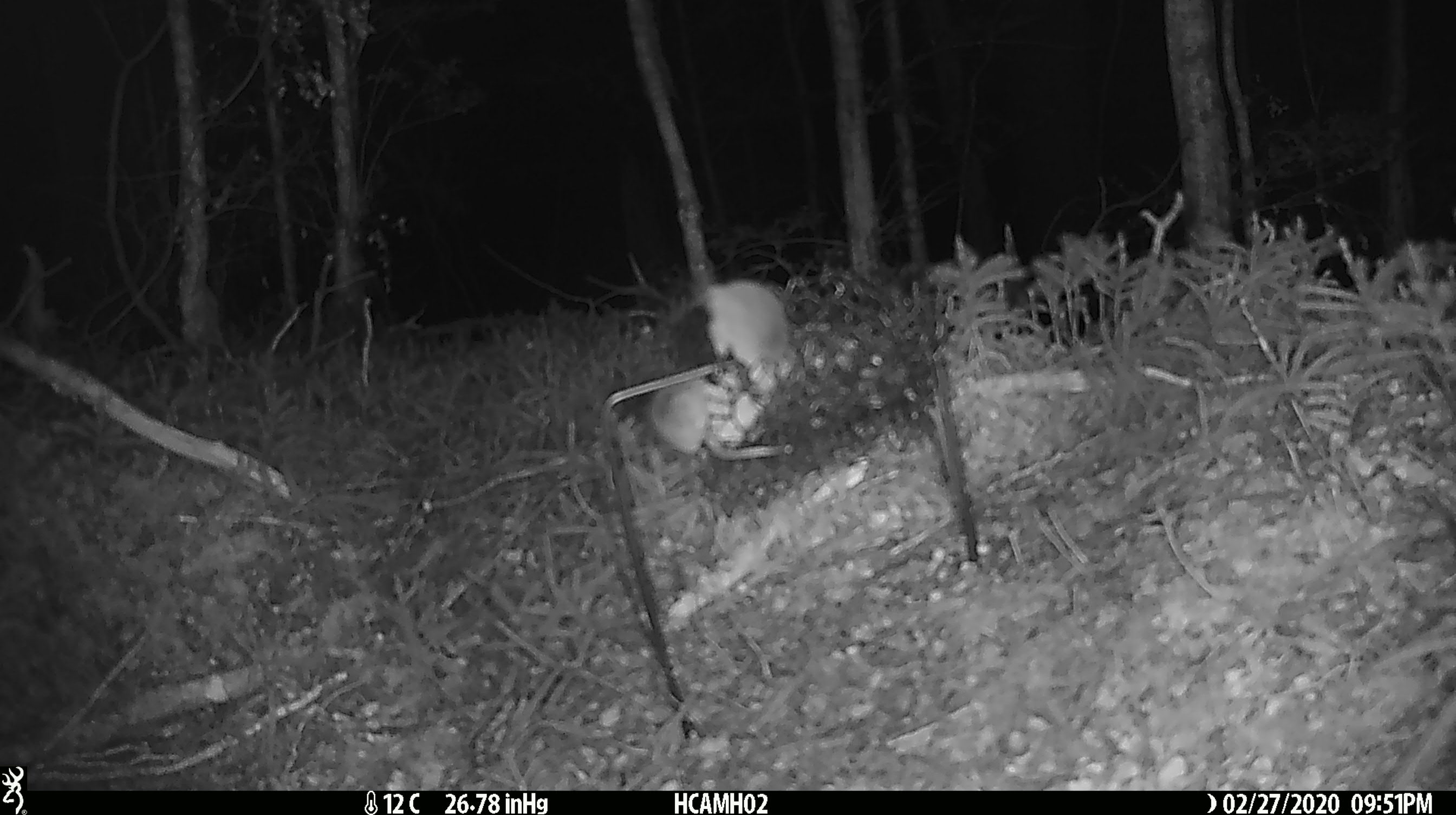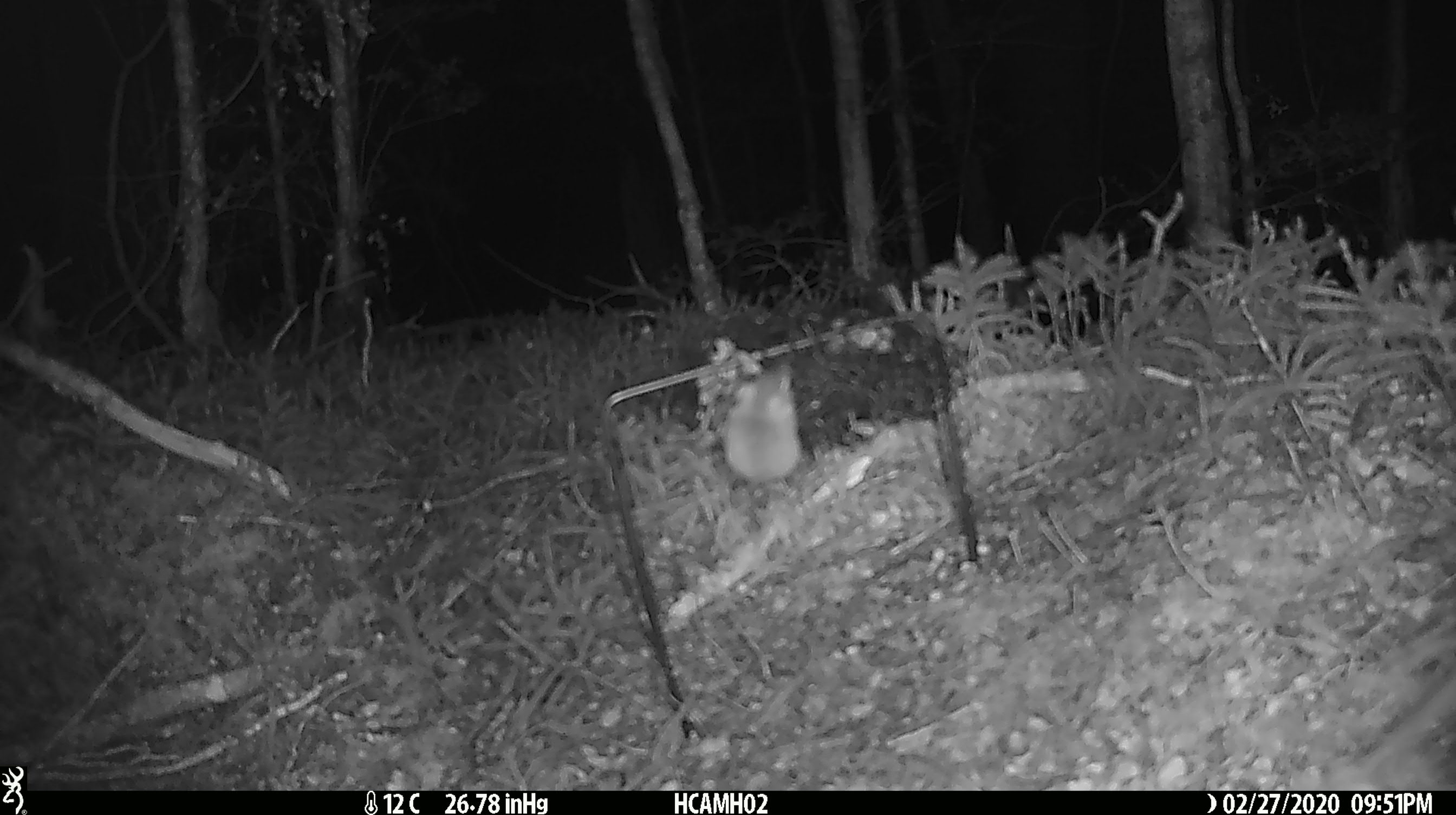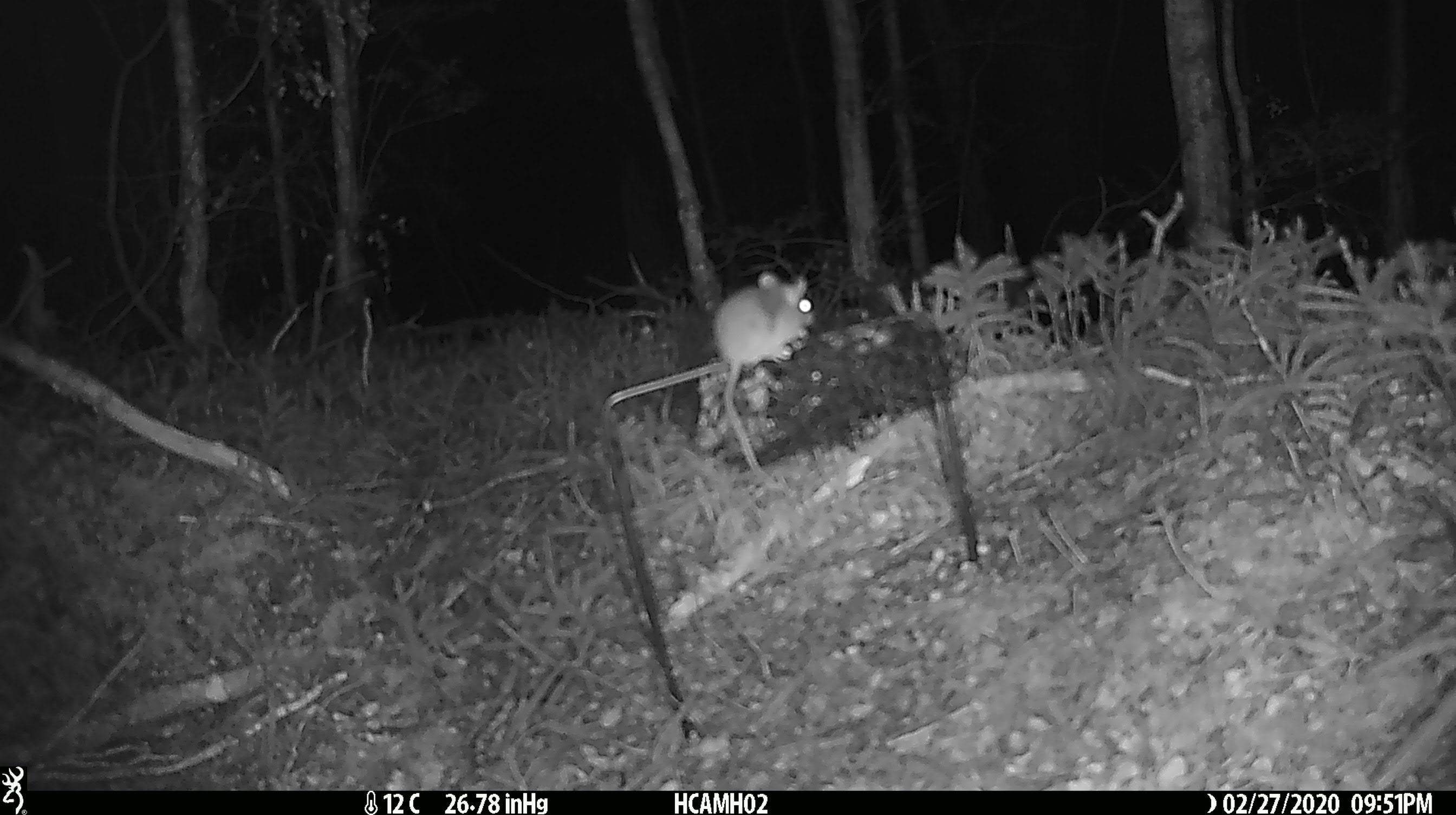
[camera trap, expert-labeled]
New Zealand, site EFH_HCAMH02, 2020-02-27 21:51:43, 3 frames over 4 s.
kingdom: Animalia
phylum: Chordata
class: Mammalia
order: Rodentia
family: Muridae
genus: Mus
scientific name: Mus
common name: mouse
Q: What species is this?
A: Mouse (Mus).